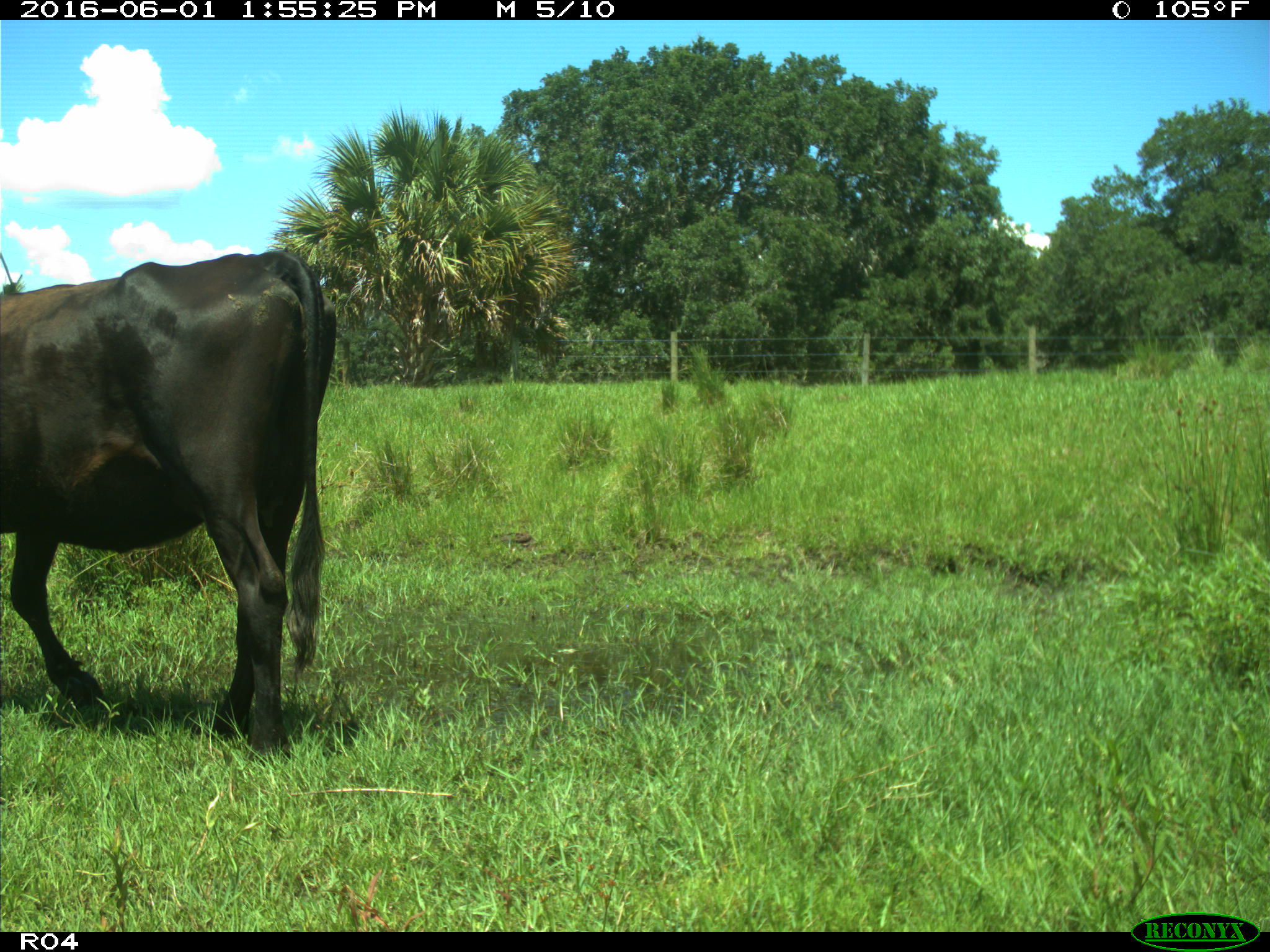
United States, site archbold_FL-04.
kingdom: Animalia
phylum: Chordata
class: Mammalia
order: Artiodactyla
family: Bovidae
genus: Bos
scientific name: Bos taurus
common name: domestic cow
Bos taurus (domestic cow).